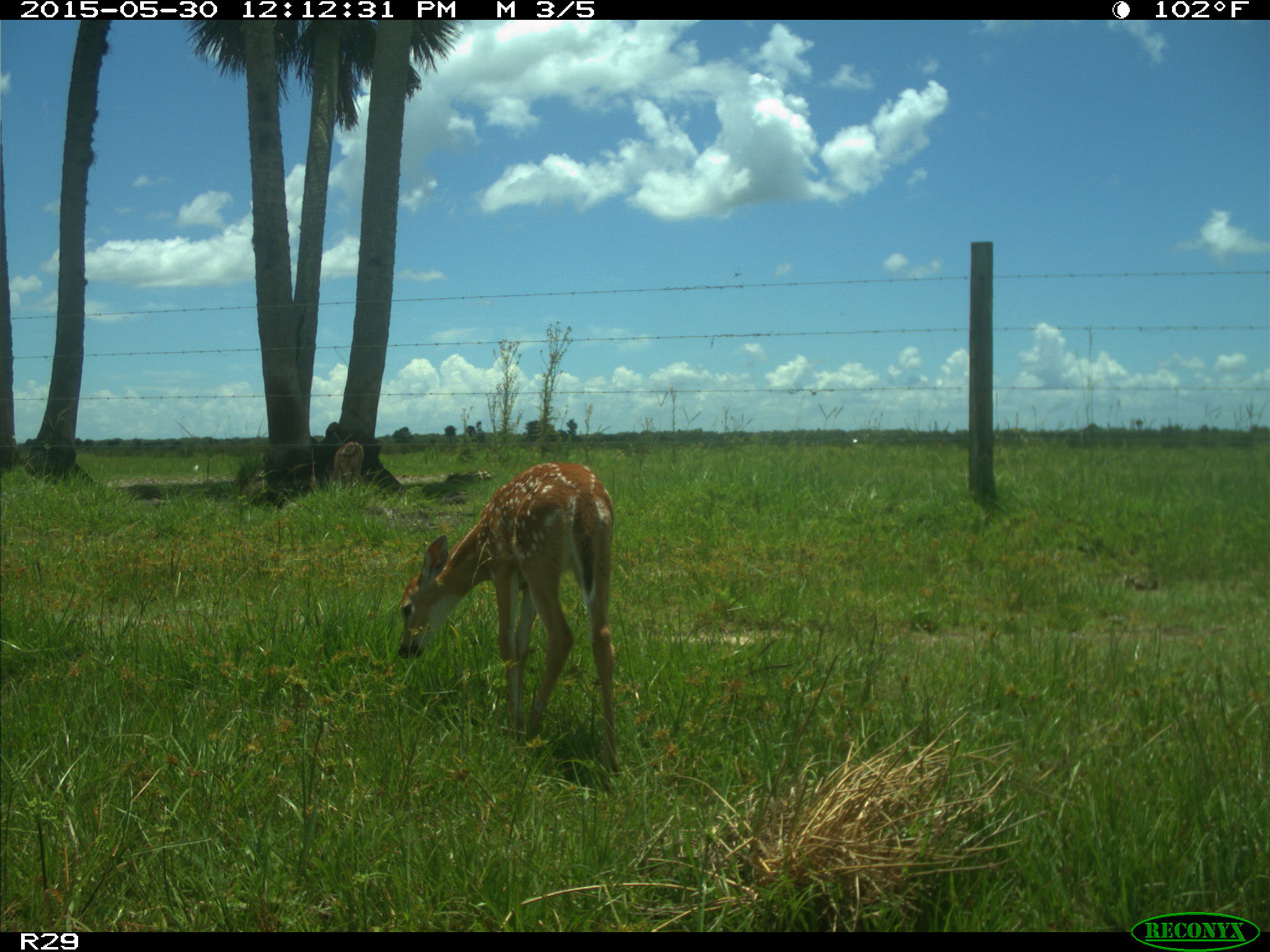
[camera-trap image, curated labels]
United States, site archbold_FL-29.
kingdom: Animalia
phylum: Chordata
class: Mammalia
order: Artiodactyla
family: Cervidae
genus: Odocoileus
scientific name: Odocoileus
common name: deer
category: unidentified deer